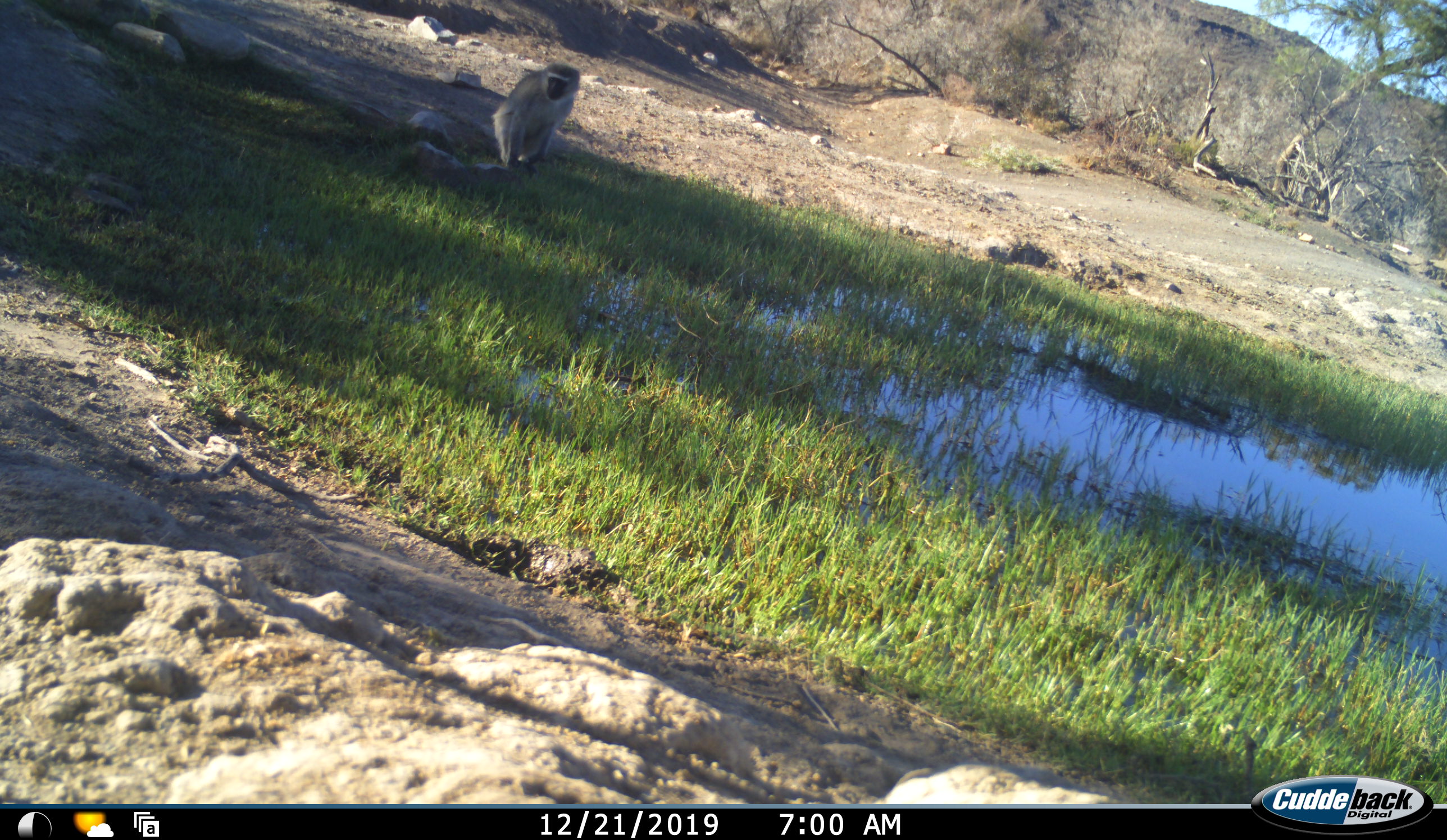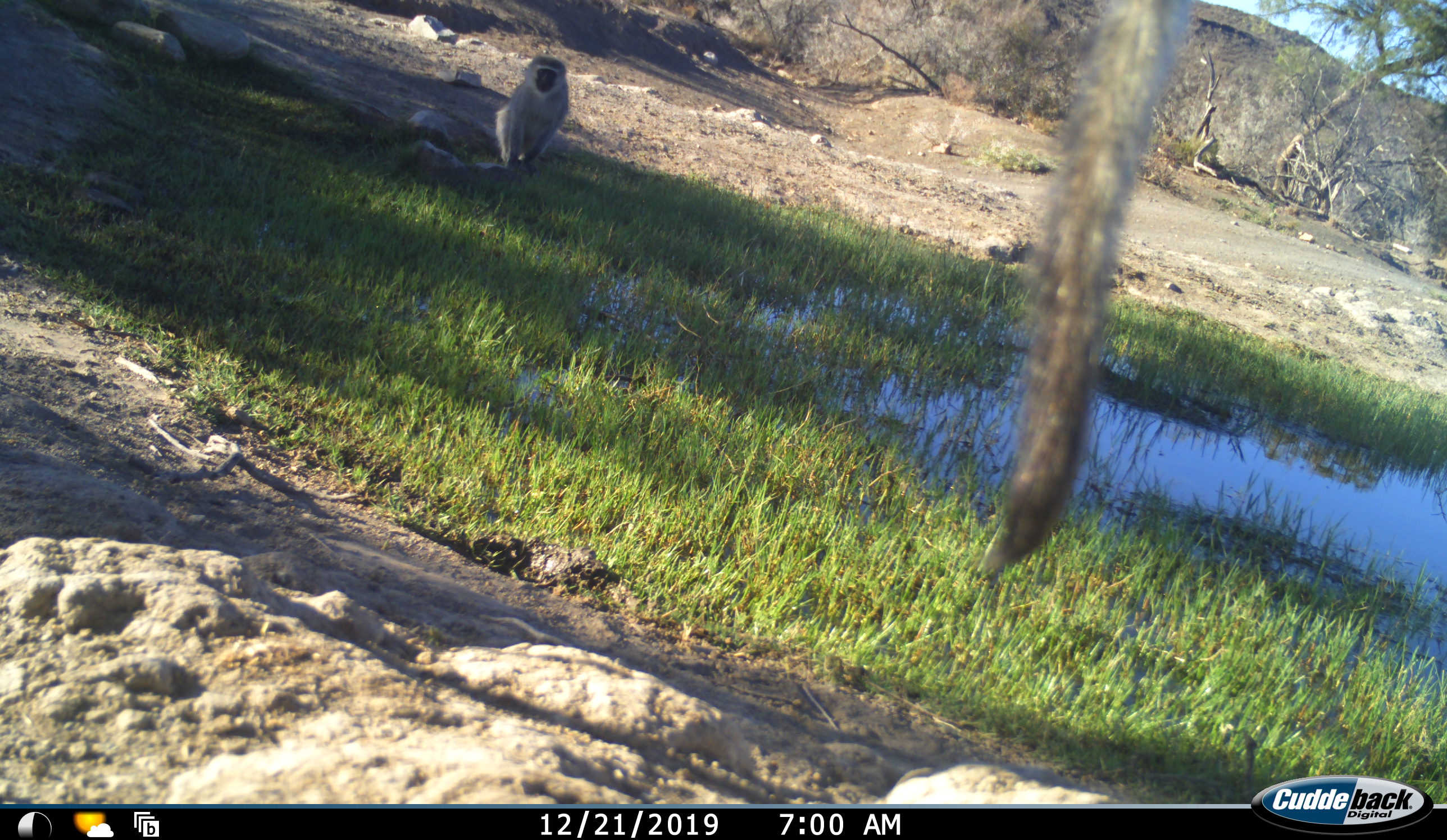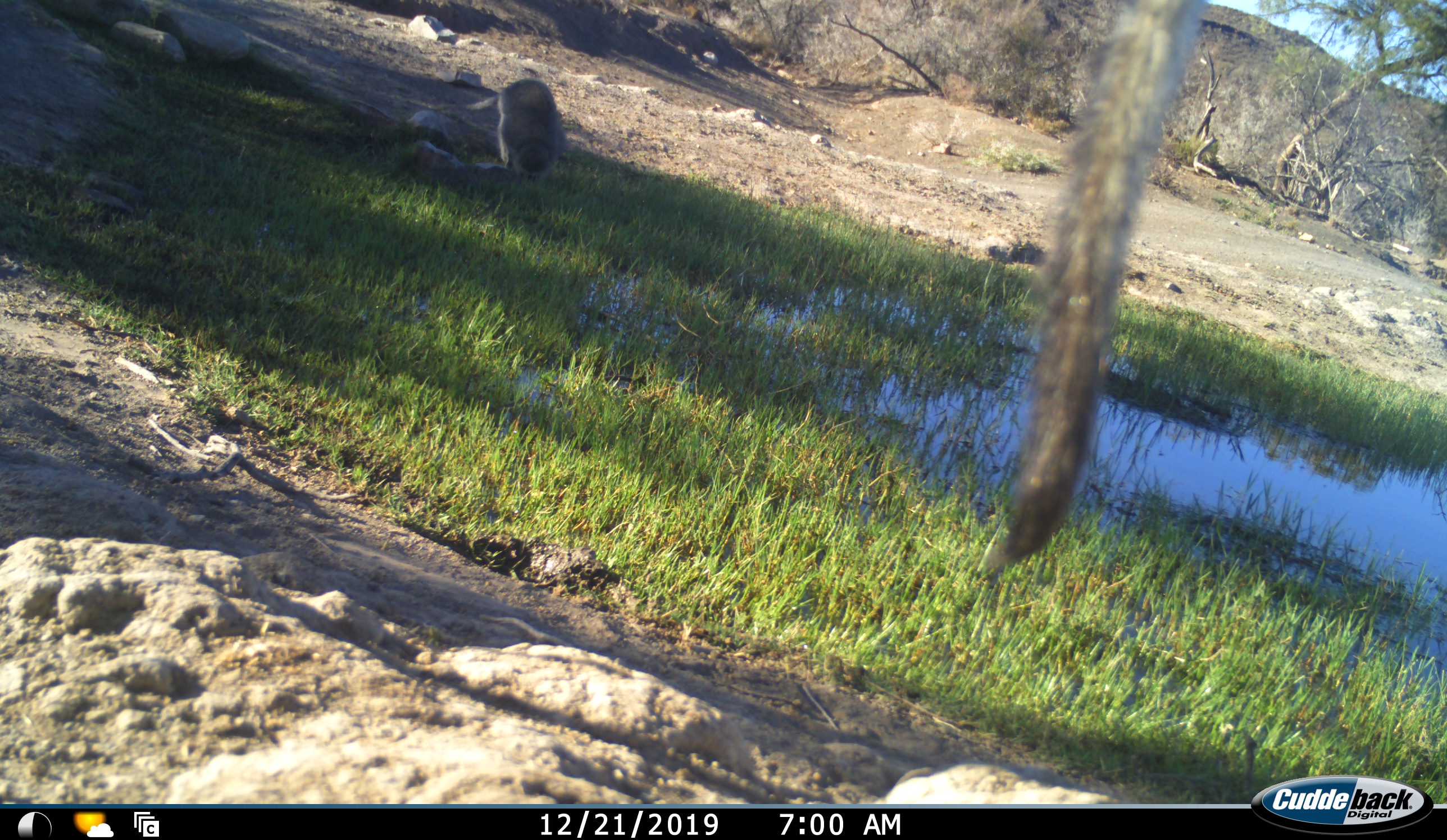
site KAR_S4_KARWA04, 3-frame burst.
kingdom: Animalia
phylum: Chordata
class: Mammalia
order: Primates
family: Cercopithecidae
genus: Chlorocebus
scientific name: Chlorocebus pygerythrus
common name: vervet monkey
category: monkeyvervet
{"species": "monkeyvervet (vervet monkey) (Chlorocebus pygerythrus)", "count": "2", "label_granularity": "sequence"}